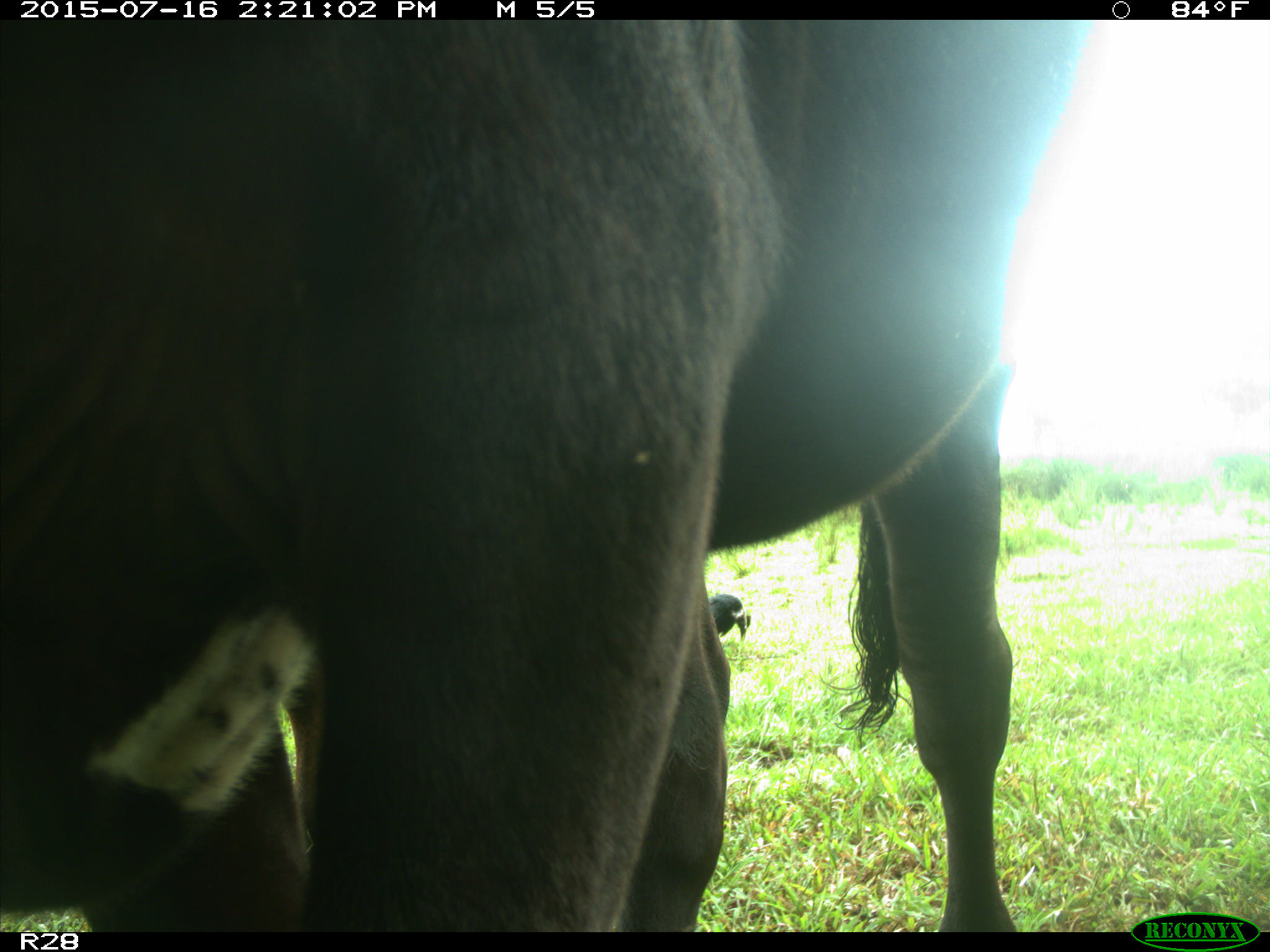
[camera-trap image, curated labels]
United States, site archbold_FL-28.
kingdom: Animalia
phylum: Chordata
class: Mammalia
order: Artiodactyla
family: Bovidae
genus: Bos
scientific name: Bos taurus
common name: domestic cow